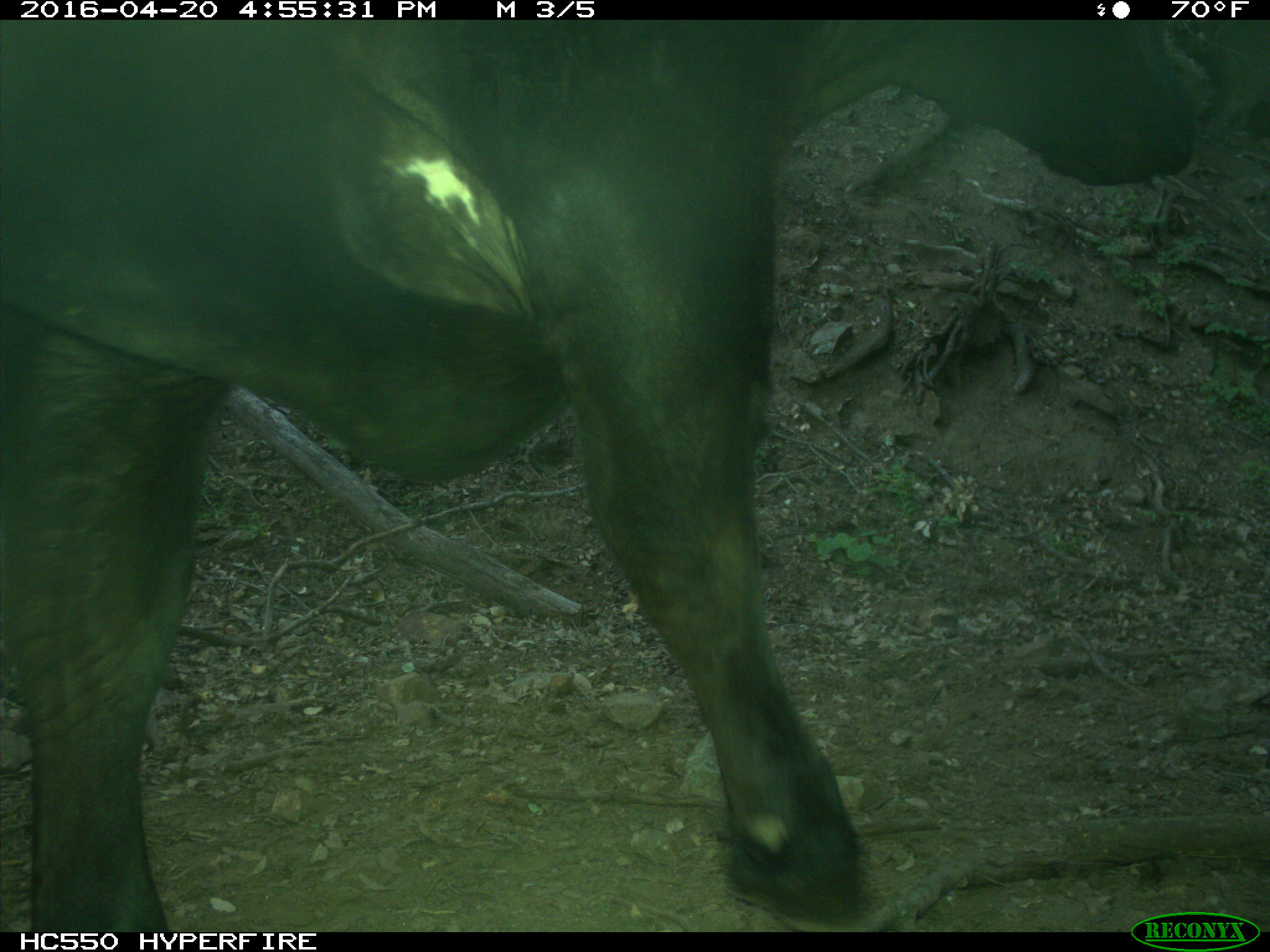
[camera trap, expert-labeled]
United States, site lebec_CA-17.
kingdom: Animalia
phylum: Chordata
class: Mammalia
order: Artiodactyla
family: Bovidae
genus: Bos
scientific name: Bos taurus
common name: domestic cow